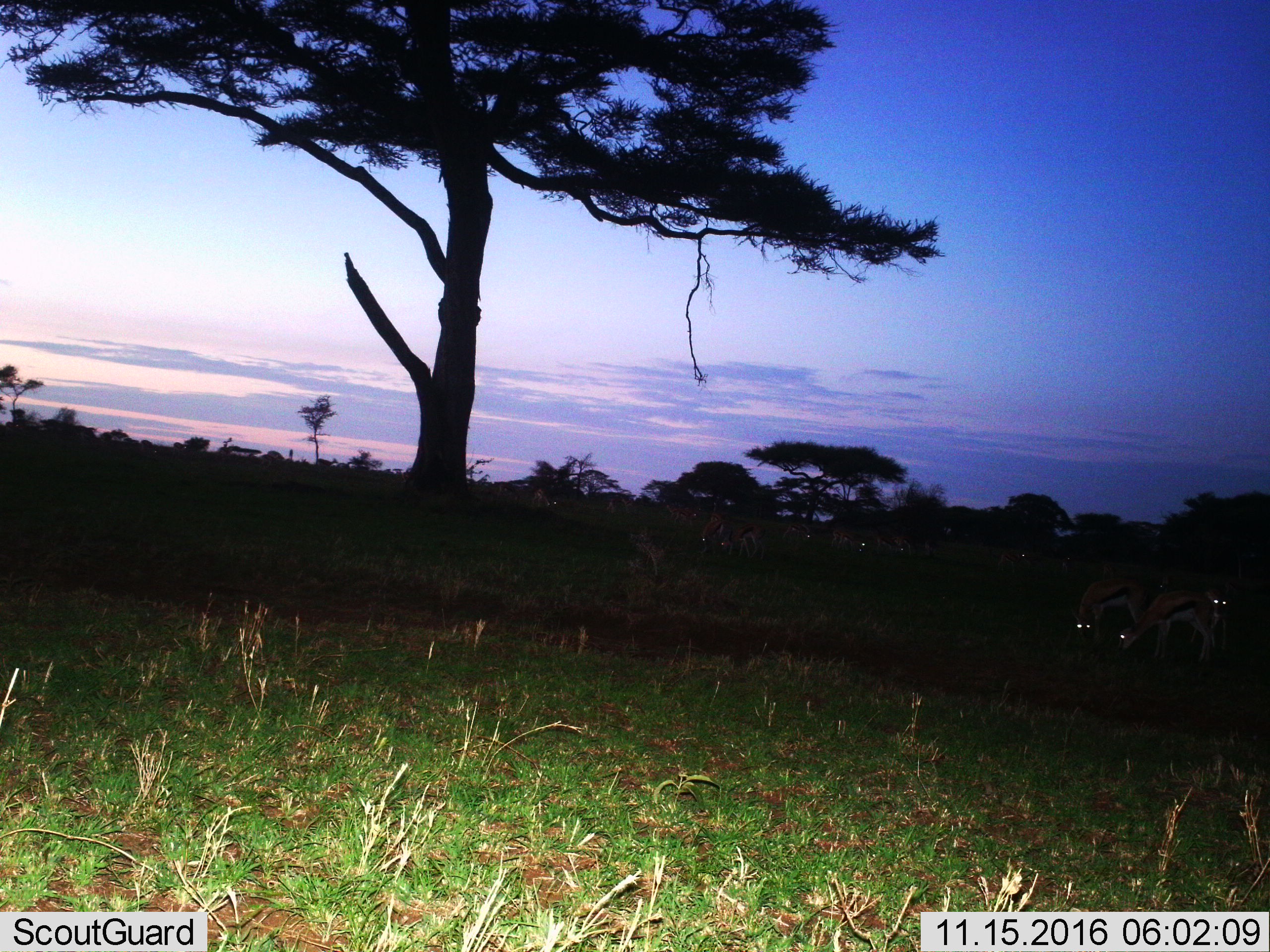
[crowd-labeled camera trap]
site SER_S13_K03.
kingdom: Animalia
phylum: Chordata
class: Mammalia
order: Artiodactyla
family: Bovidae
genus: Eudorcas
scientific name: Eudorcas thomsonii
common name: thomson's gazelle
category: gazellethomsons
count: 11-50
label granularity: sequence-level